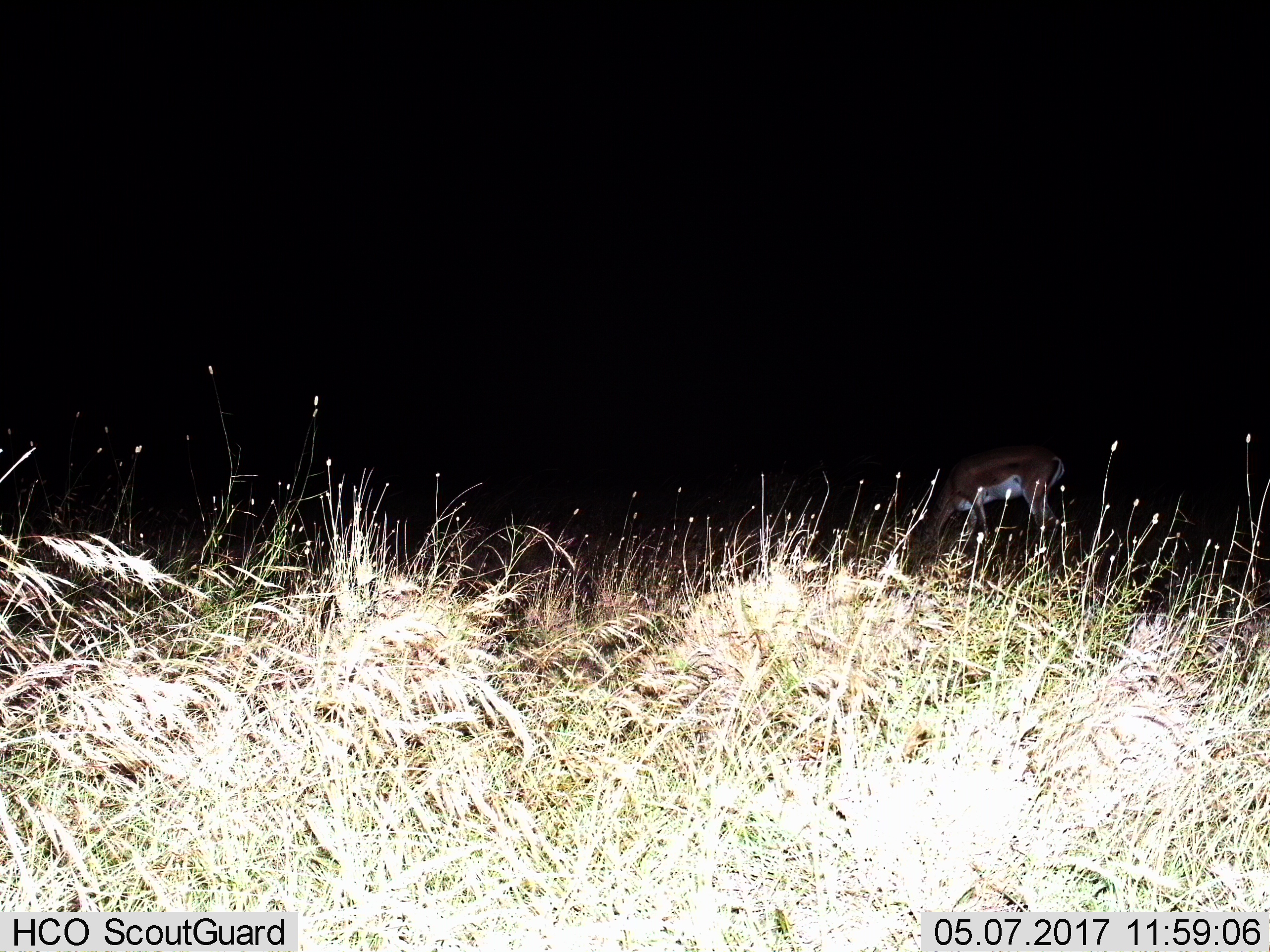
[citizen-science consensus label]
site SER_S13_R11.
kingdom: Animalia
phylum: Chordata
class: Mammalia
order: Artiodactyla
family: Bovidae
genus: Nanger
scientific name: Nanger granti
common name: grant's gazelle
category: gazellegrants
Gazellegrants (grant's gazelle) (Nanger granti), count 1. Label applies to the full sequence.